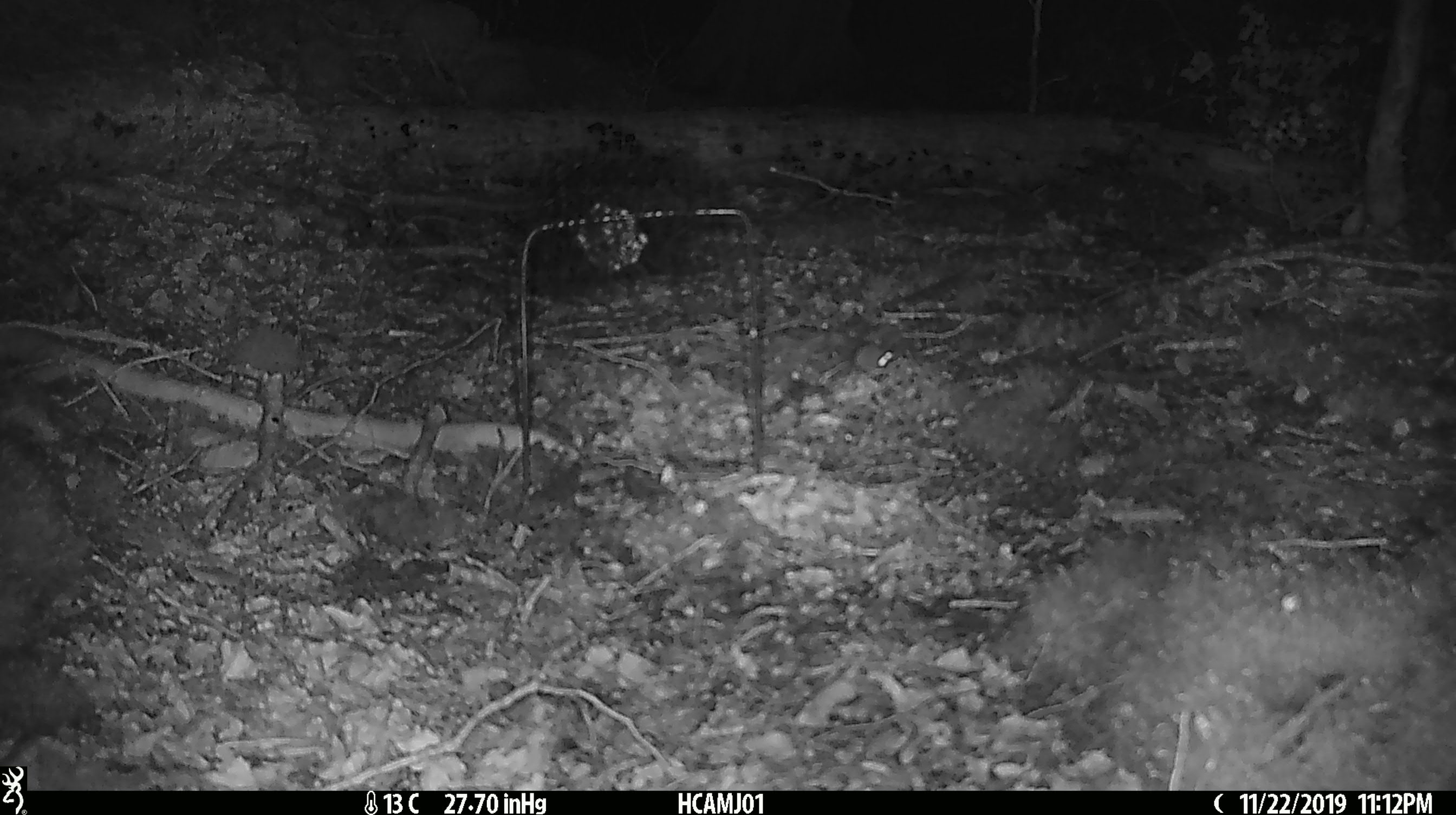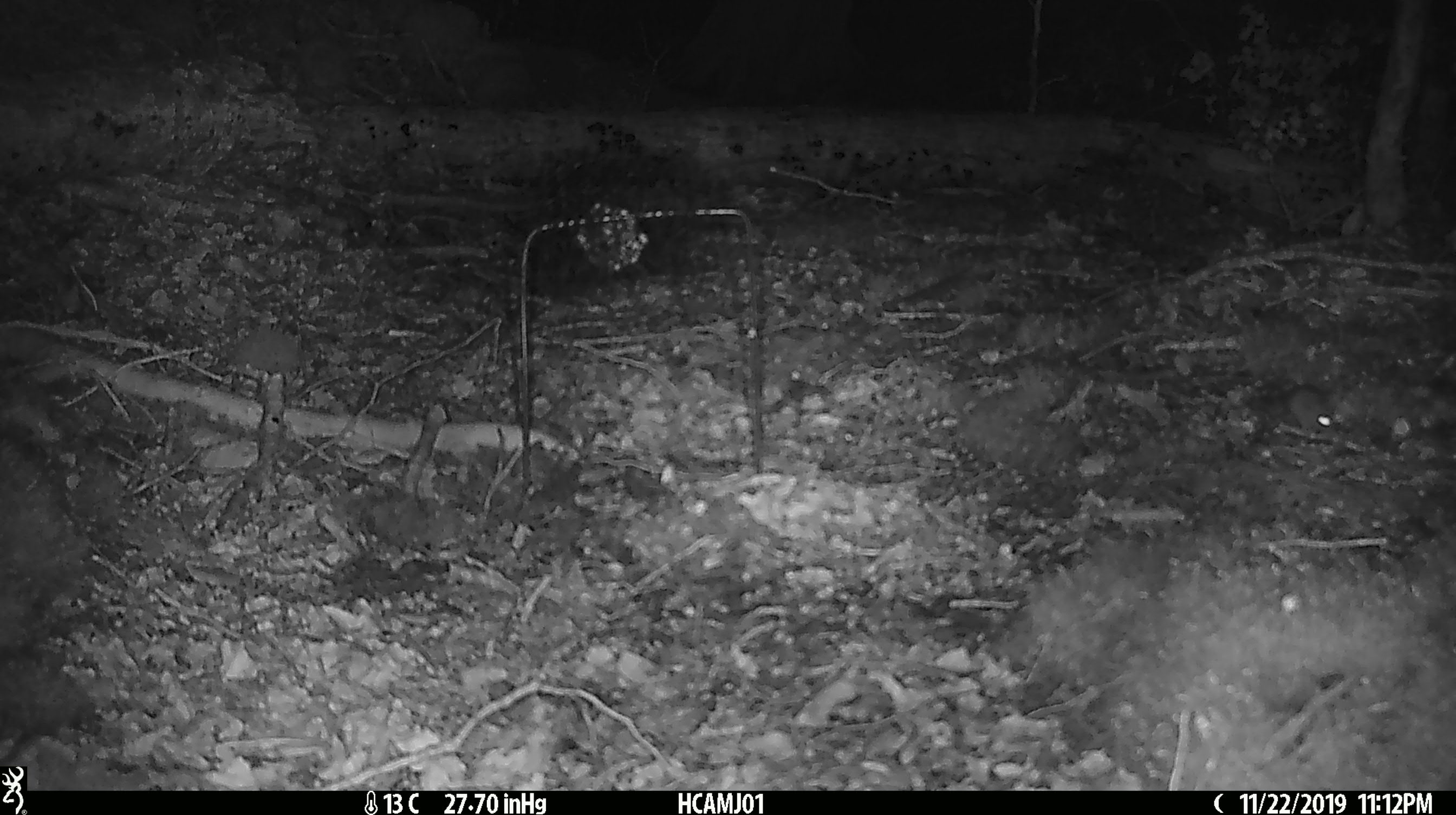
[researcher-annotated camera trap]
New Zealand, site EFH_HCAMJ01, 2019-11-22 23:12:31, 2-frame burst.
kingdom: Animalia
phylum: Chordata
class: Mammalia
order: Rodentia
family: Muridae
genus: Mus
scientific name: Mus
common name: mouse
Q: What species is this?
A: Mouse (Mus).